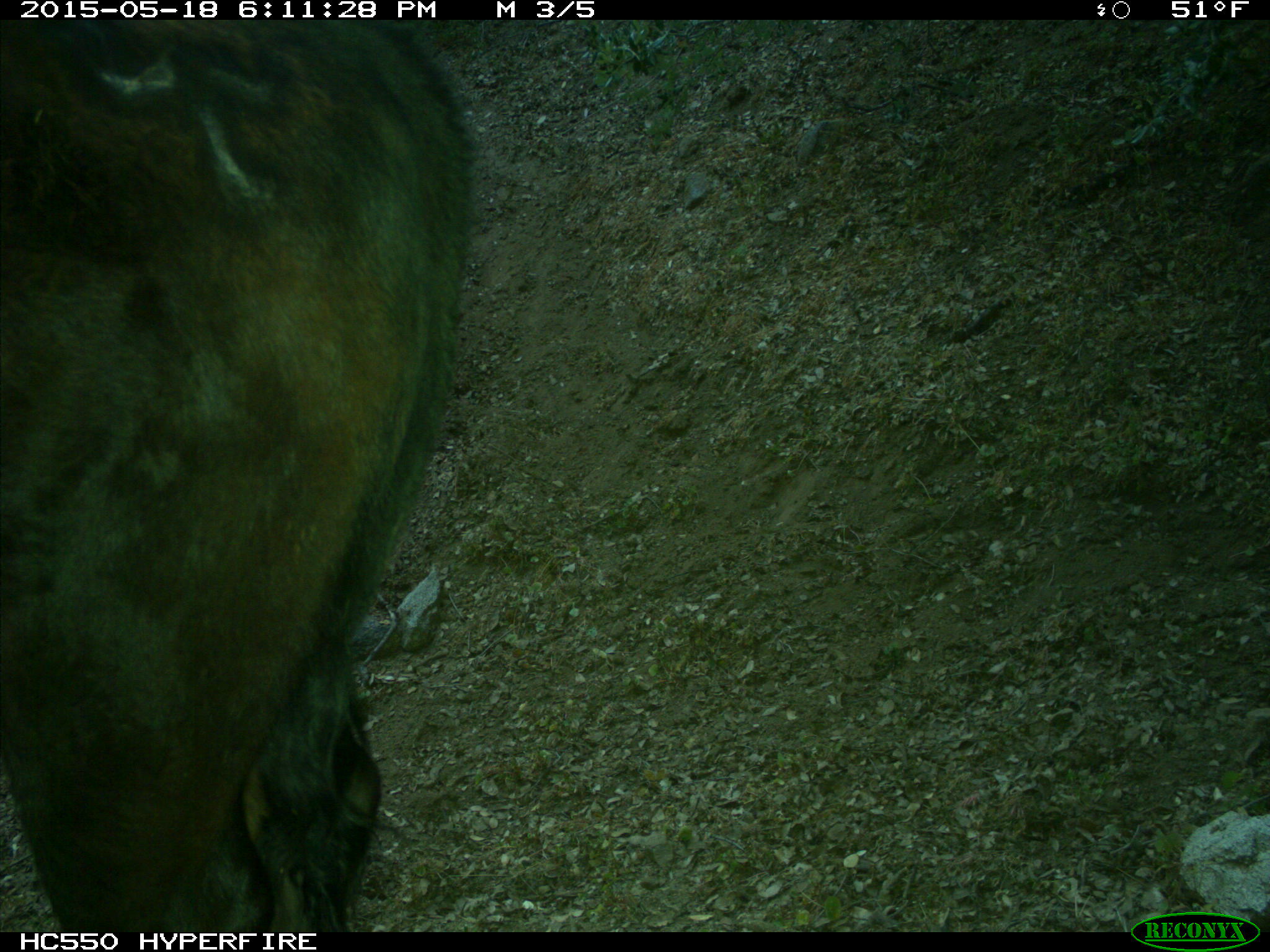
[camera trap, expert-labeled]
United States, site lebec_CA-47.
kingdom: Animalia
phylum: Chordata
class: Mammalia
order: Artiodactyla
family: Bovidae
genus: Bos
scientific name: Bos taurus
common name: domestic cow